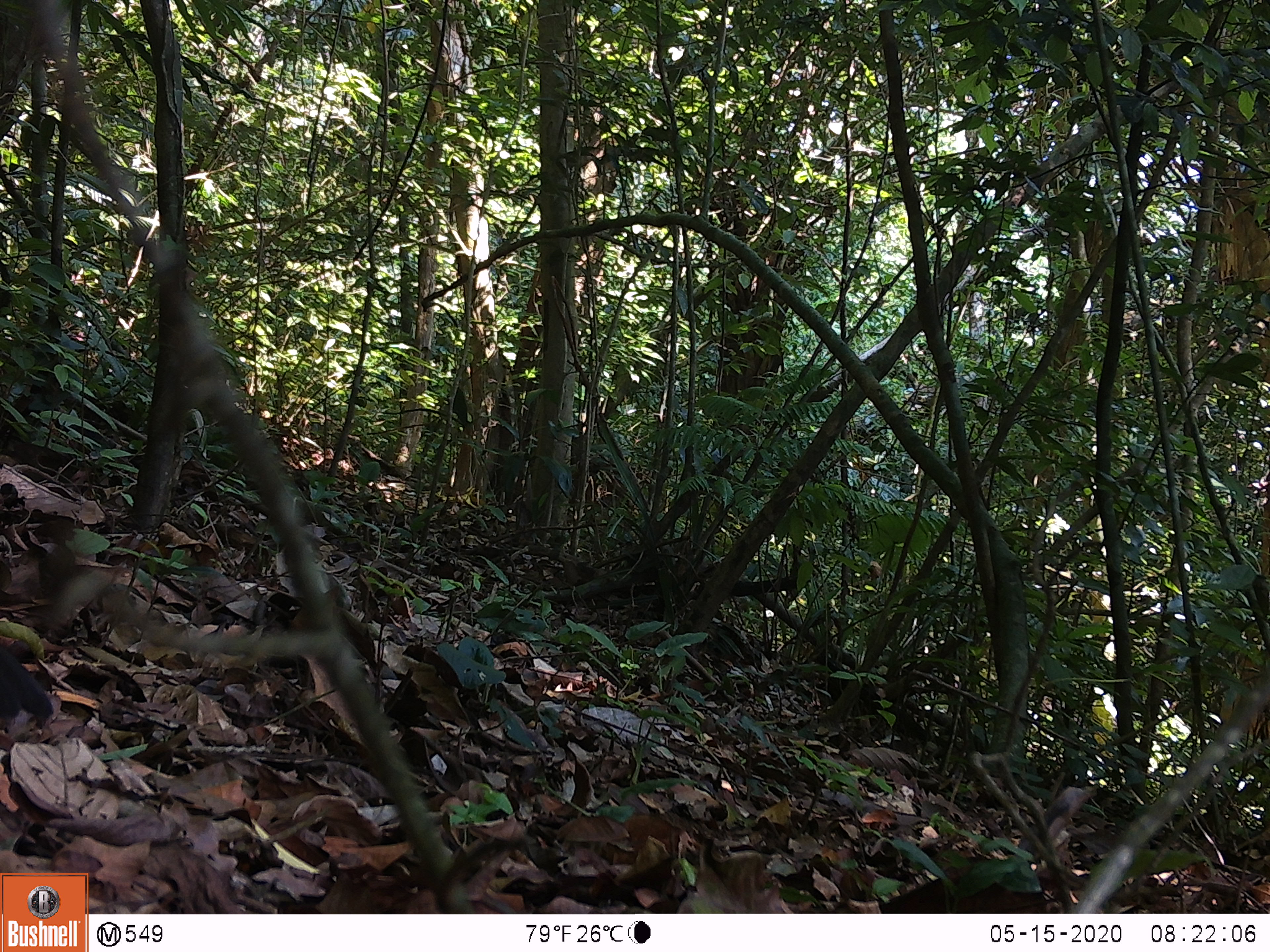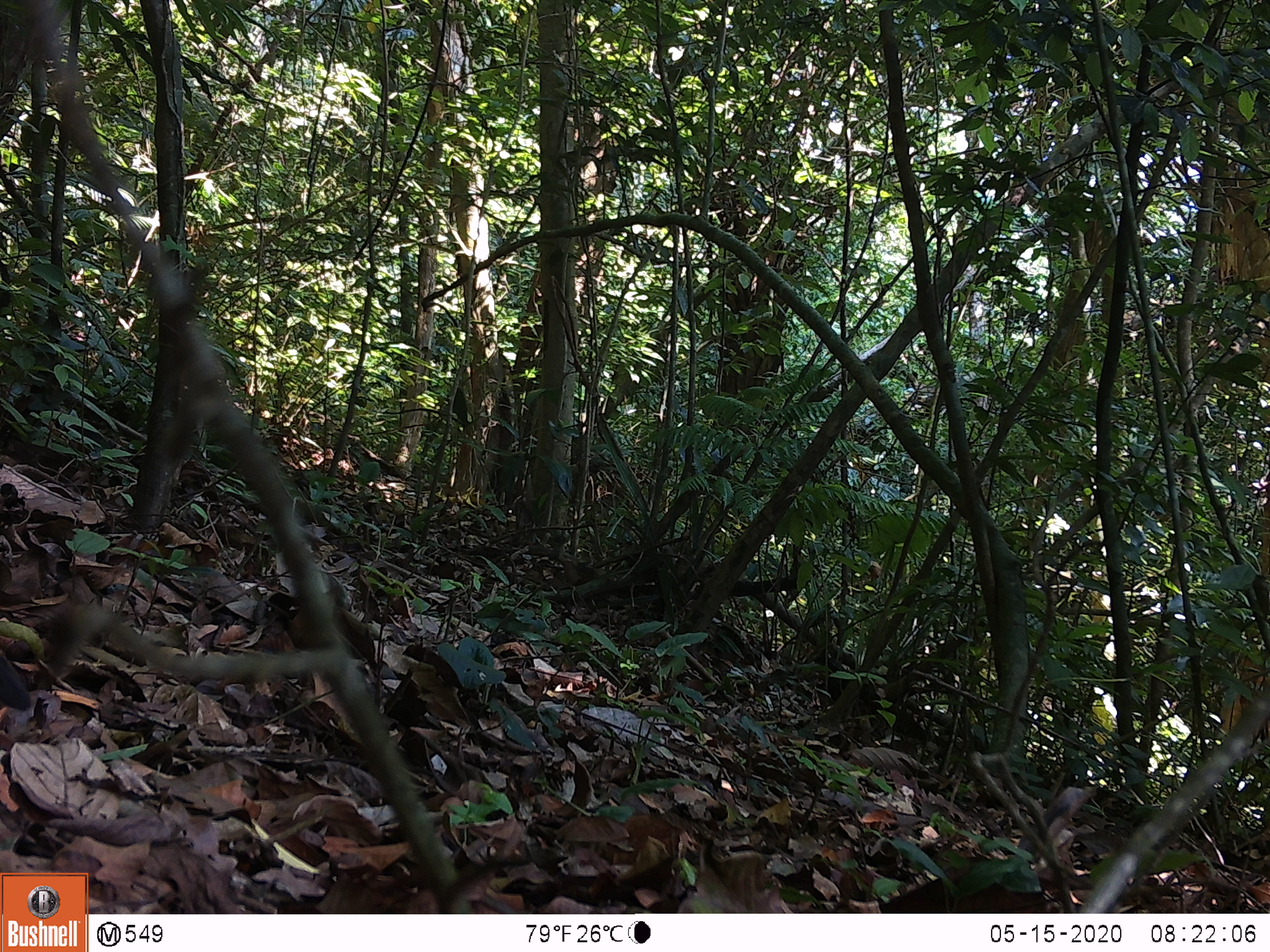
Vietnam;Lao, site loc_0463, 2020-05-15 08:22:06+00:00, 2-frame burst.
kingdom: Animalia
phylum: Chordata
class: Aves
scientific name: Aves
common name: bird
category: unidentified bird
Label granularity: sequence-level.